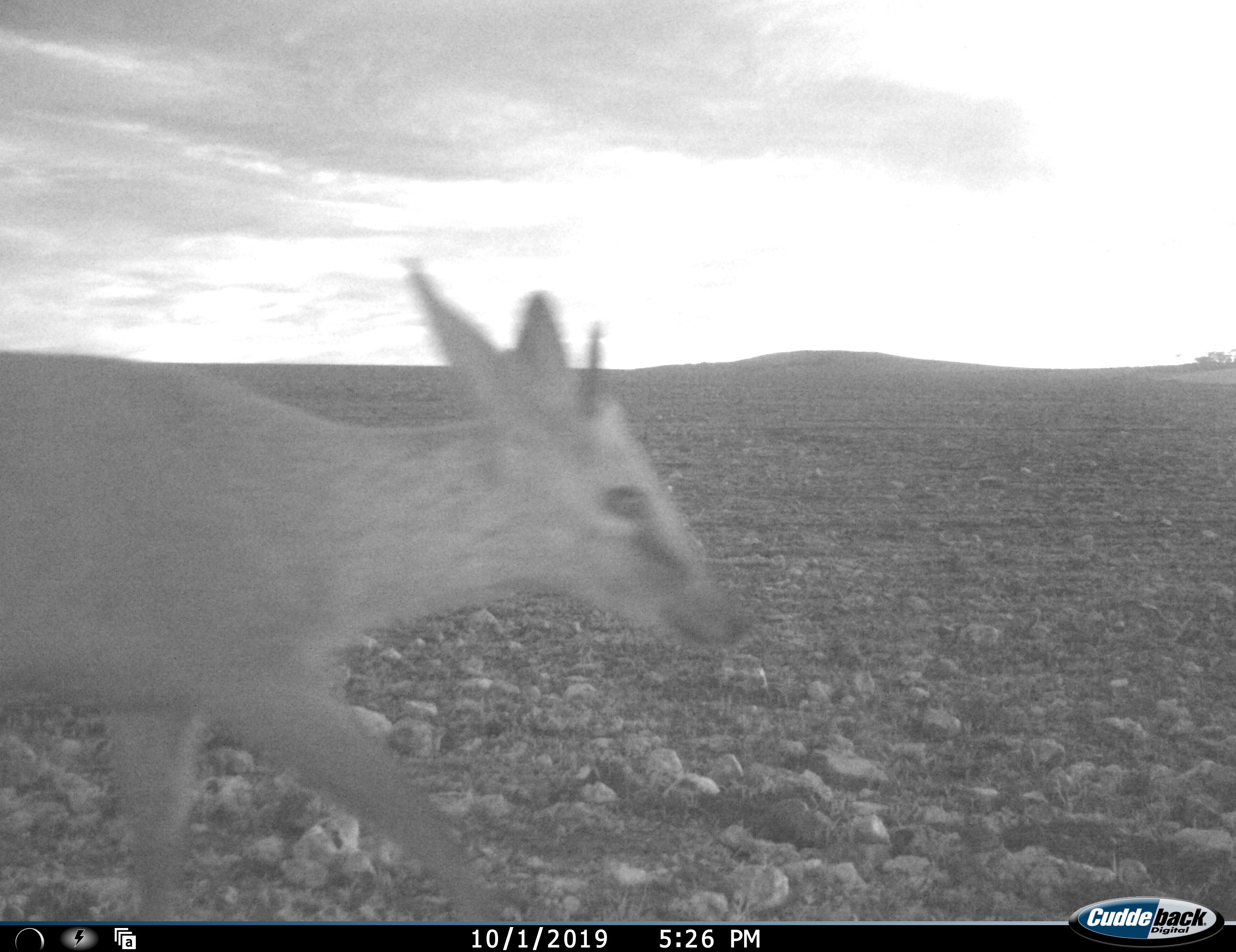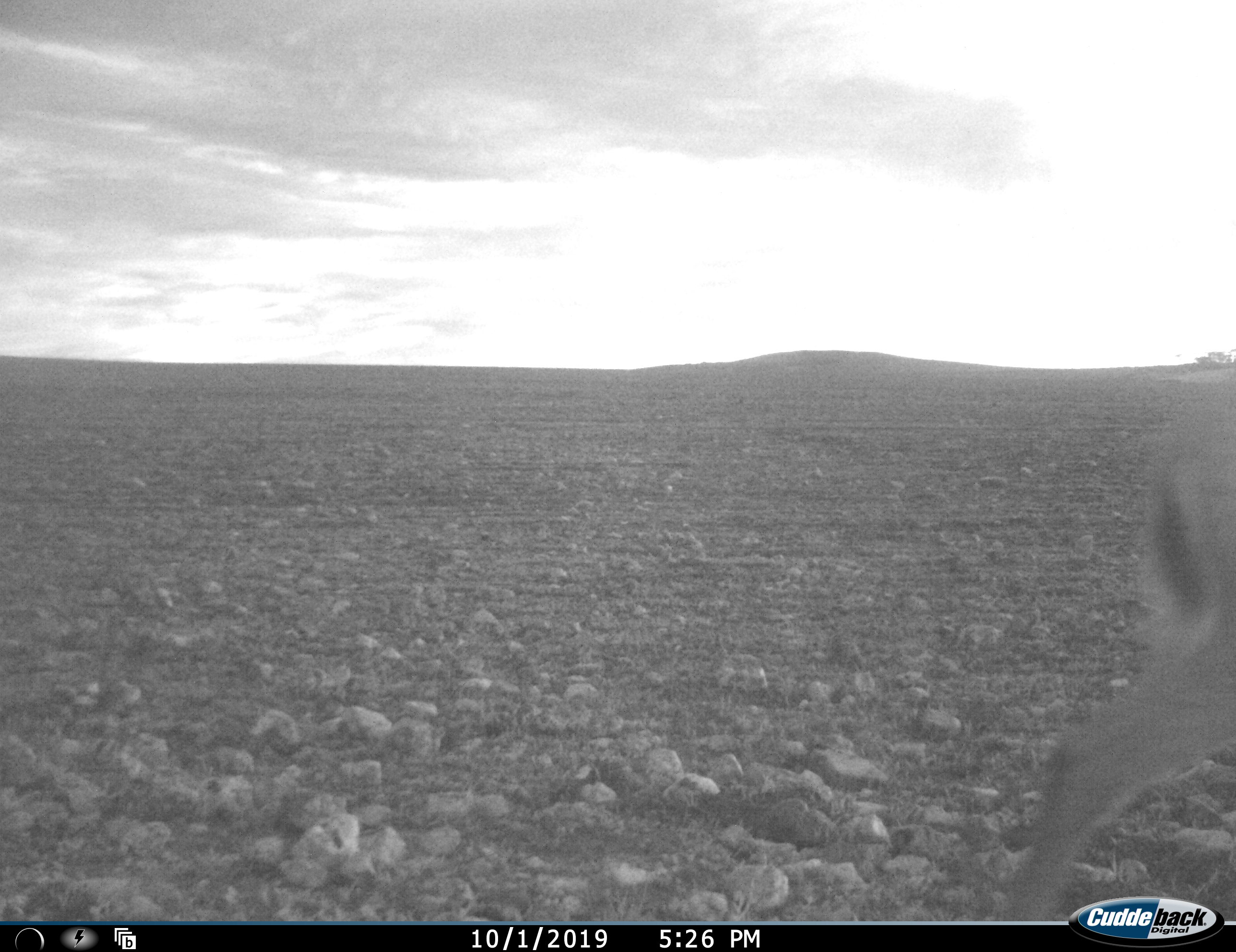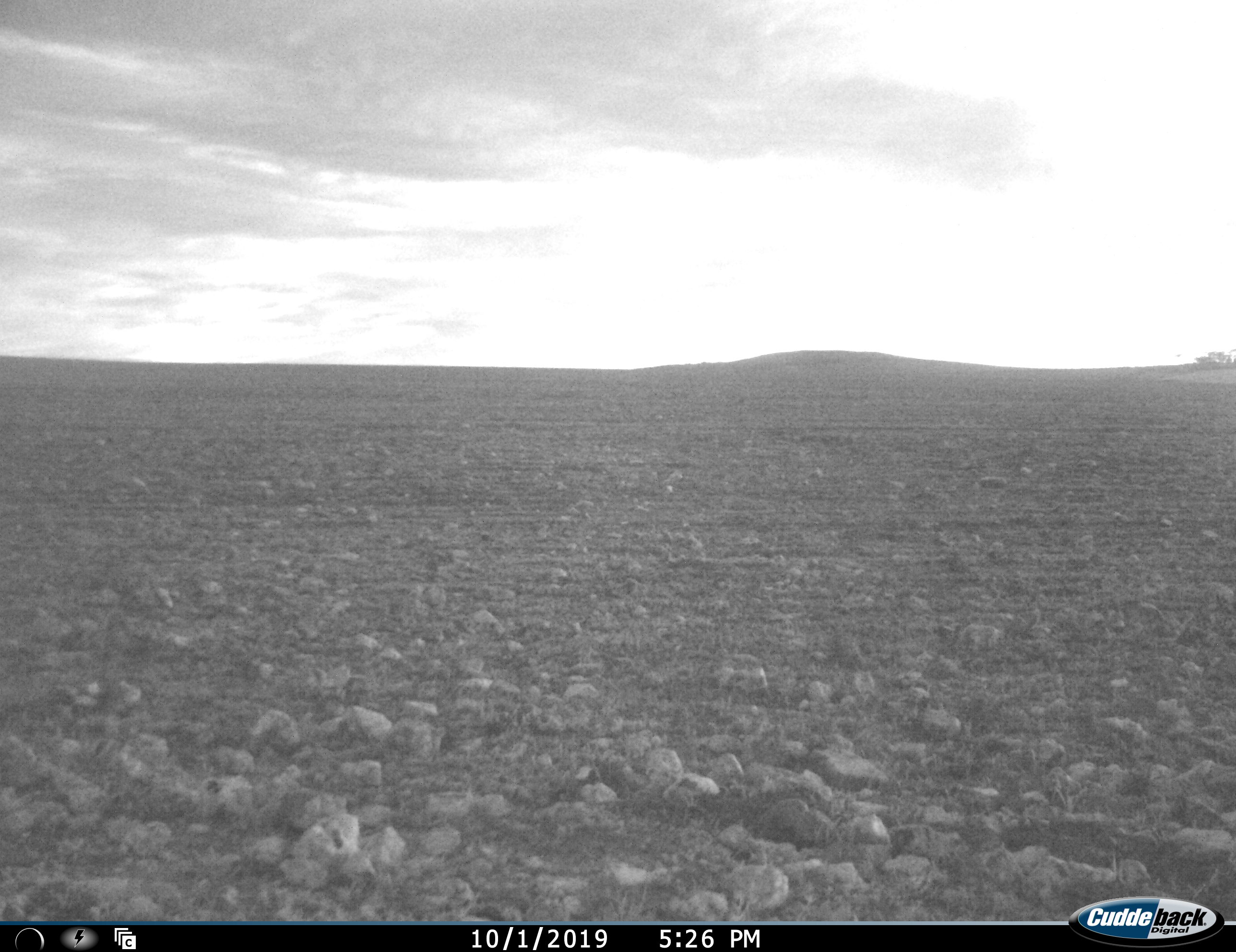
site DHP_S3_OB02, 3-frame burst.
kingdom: Animalia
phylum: Chordata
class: Mammalia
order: Artiodactyla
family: Bovidae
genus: Sylvicapra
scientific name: Sylvicapra grimmia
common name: common duiker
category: duikercommongrey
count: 1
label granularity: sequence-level